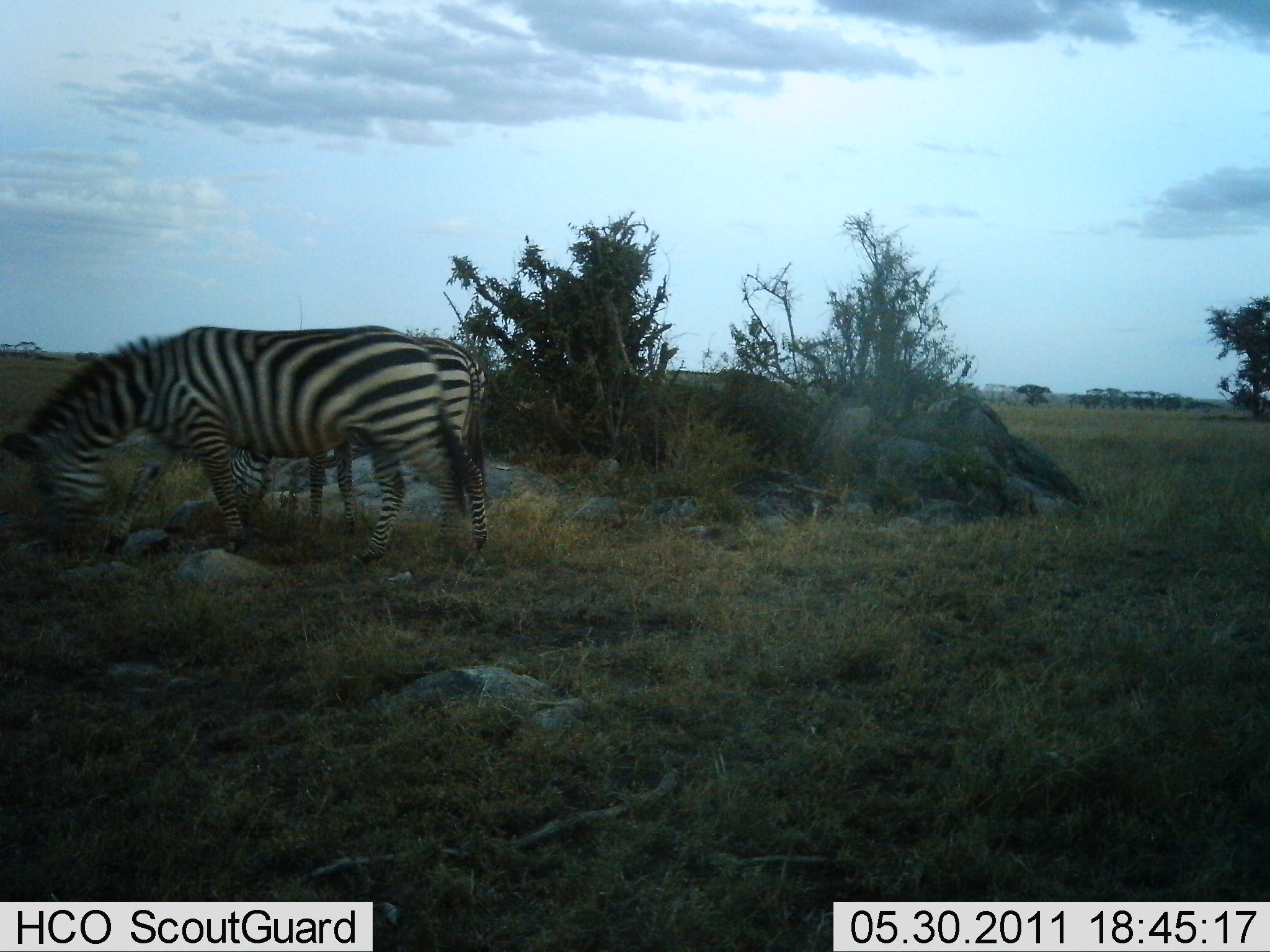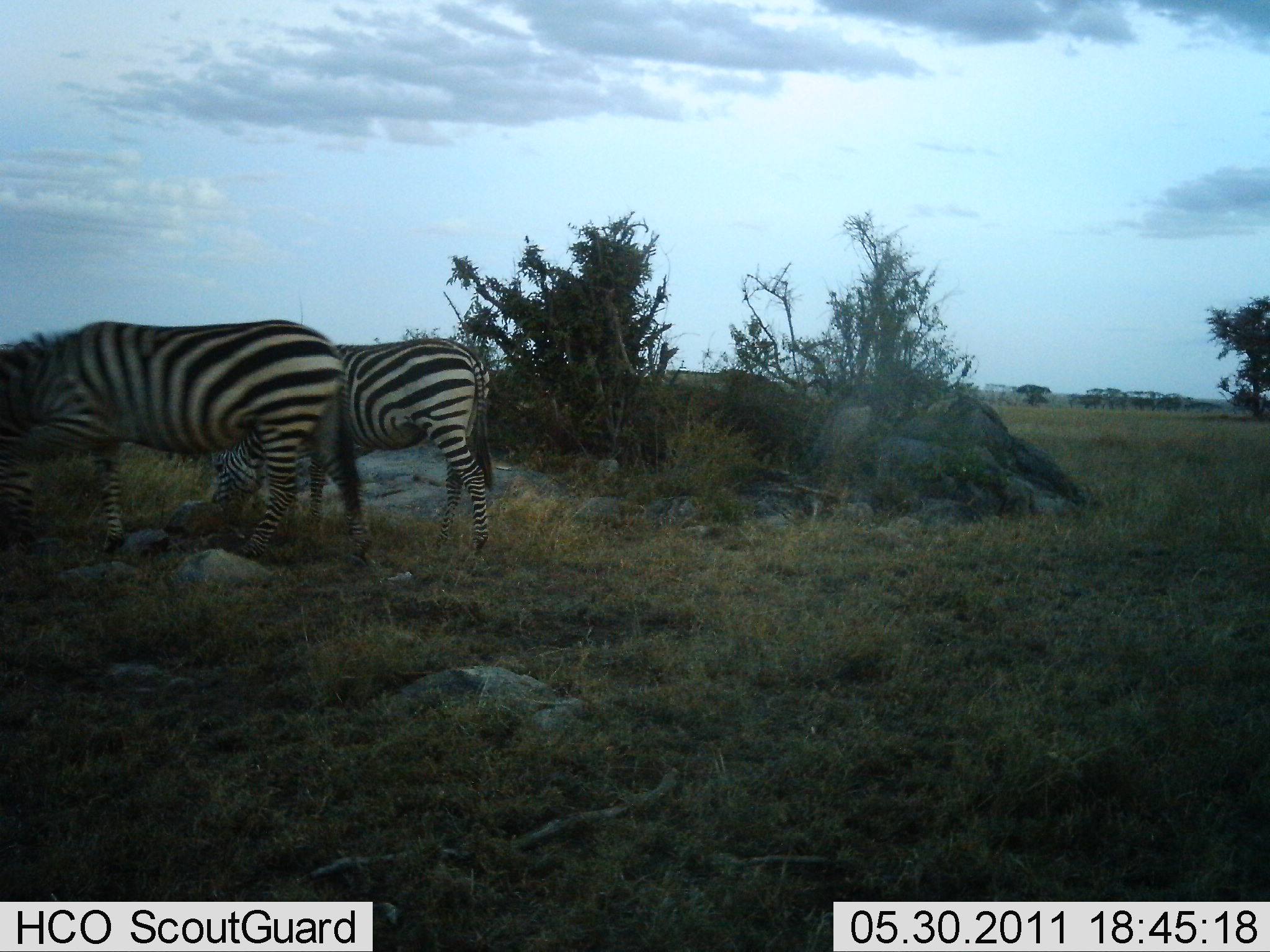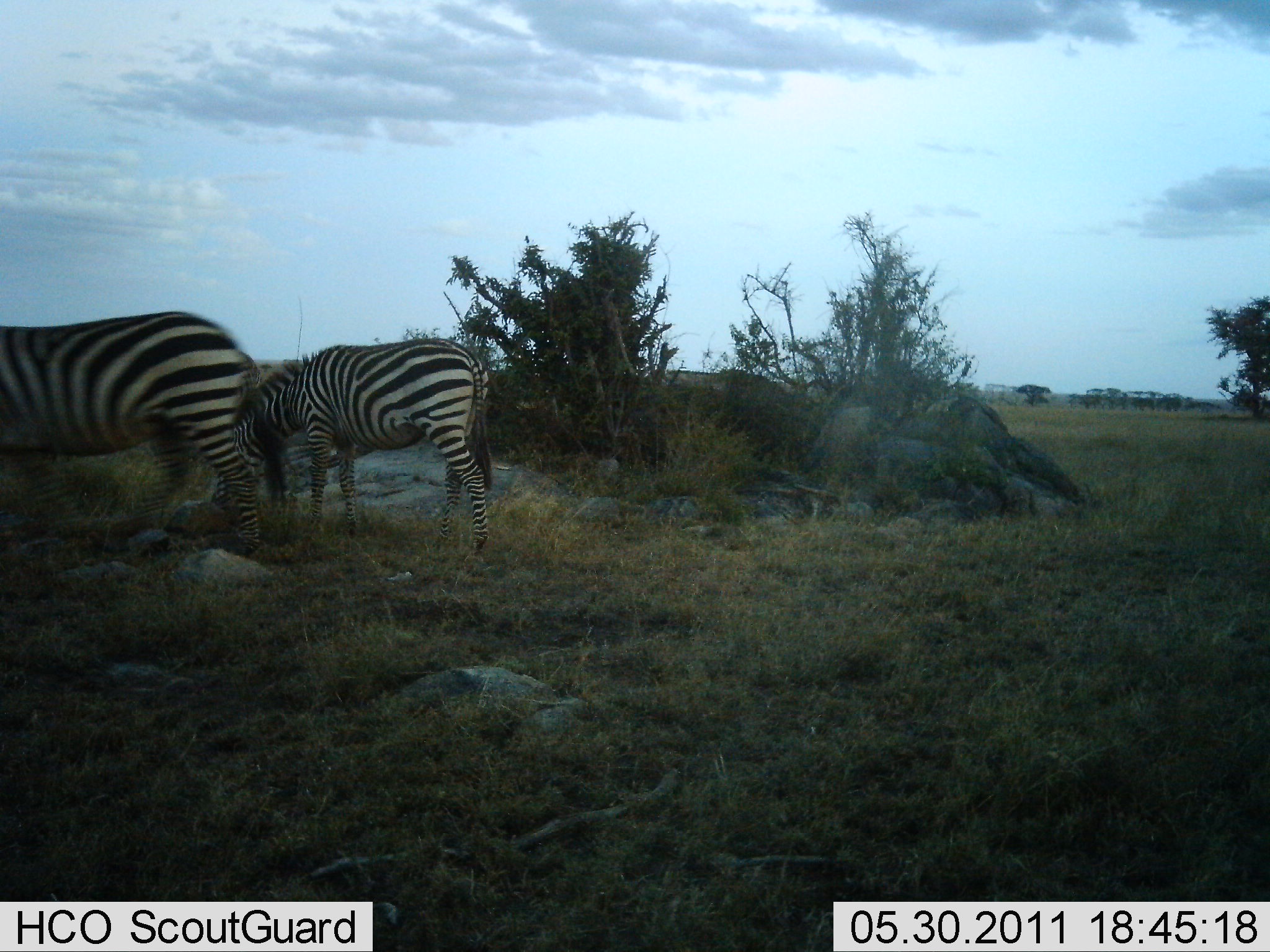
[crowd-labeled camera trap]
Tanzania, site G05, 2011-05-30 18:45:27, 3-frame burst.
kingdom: Animalia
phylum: Chordata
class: Mammalia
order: Perissodactyla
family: Equidae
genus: Equus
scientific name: Equus quagga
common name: plains zebra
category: zebra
Zebra (plains zebra) (Equus quagga), count 2. Behavior (volunteer vote fractions): standing 50%, resting 0%, moving 50%, interacting 0%. Young present (vote fraction): 0%. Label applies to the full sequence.